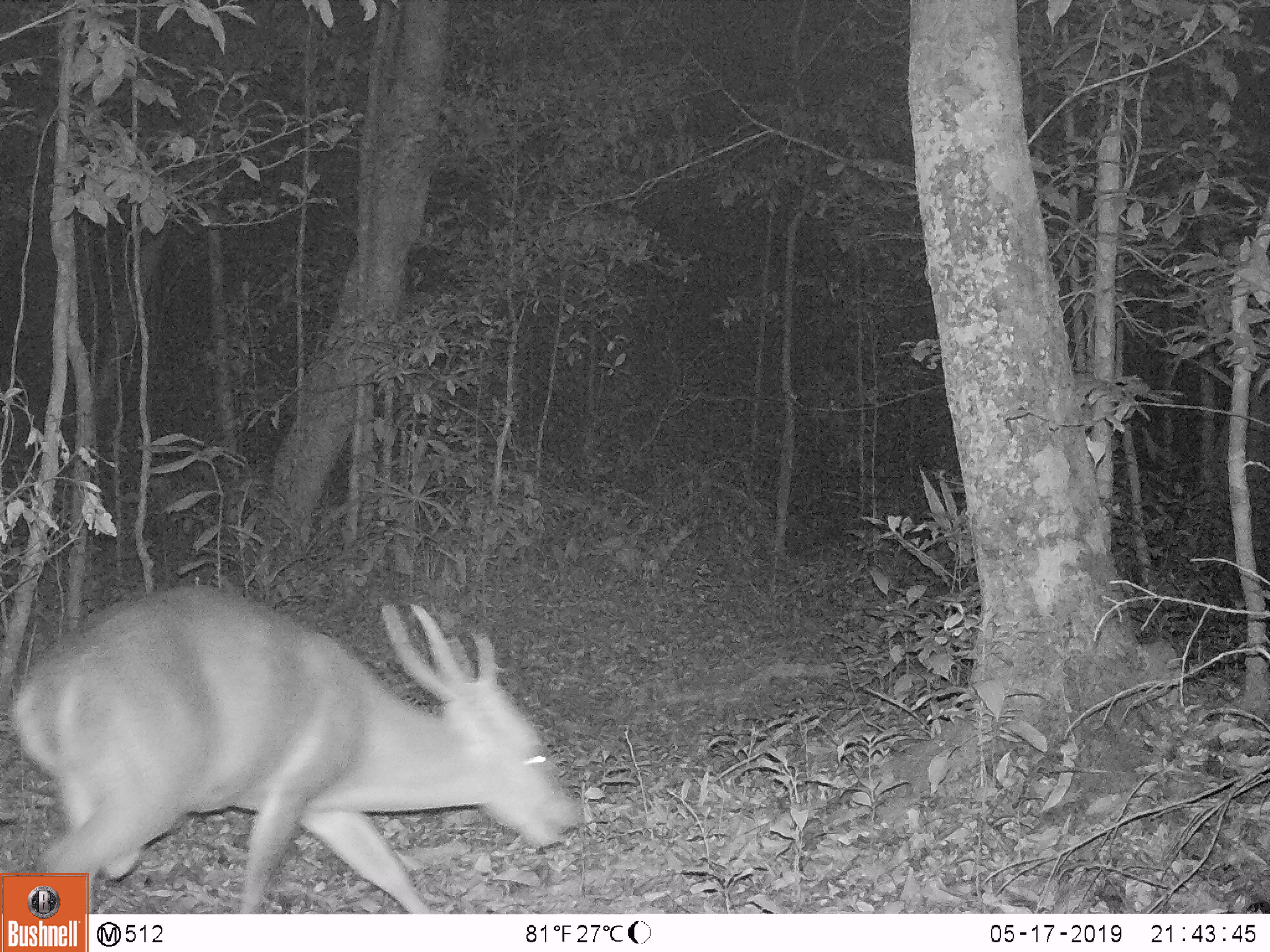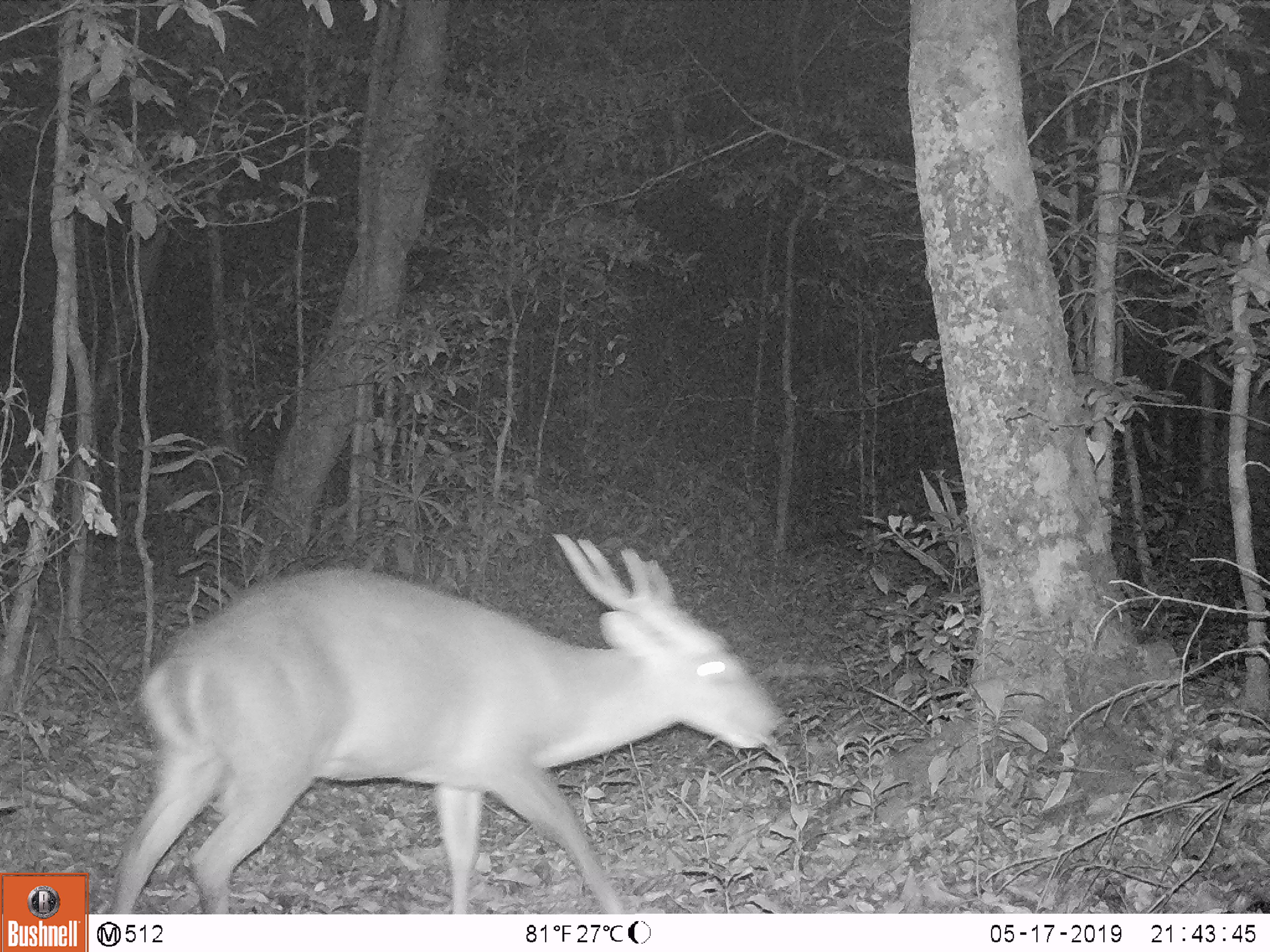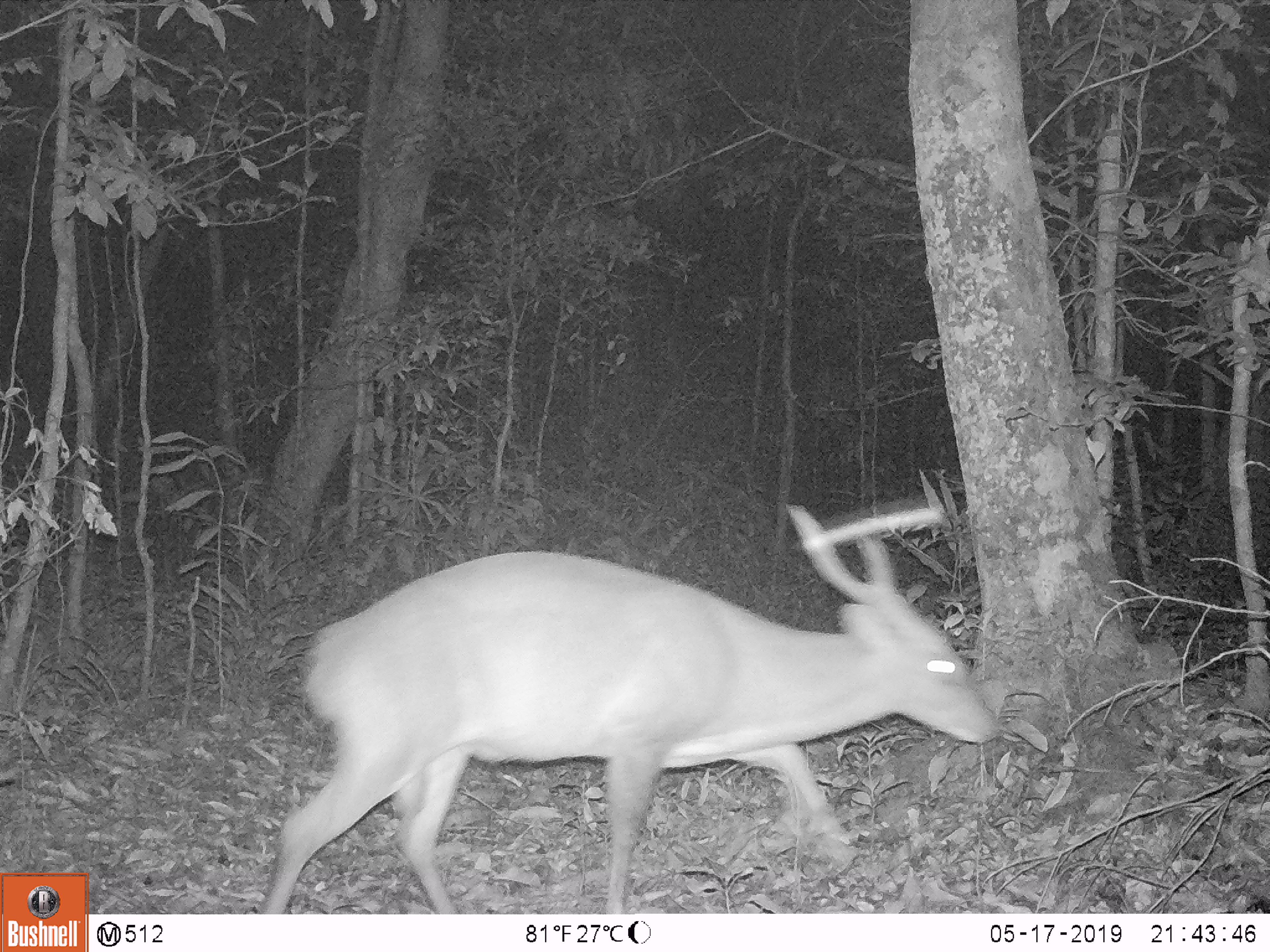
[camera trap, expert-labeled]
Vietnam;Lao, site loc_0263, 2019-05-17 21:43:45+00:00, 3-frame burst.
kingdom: Animalia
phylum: Chordata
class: Mammalia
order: Artiodactyla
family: Cervidae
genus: Muntiacus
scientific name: Muntiacus vuquangensis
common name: large-antlered muntjac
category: large antlered muntjac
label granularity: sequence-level